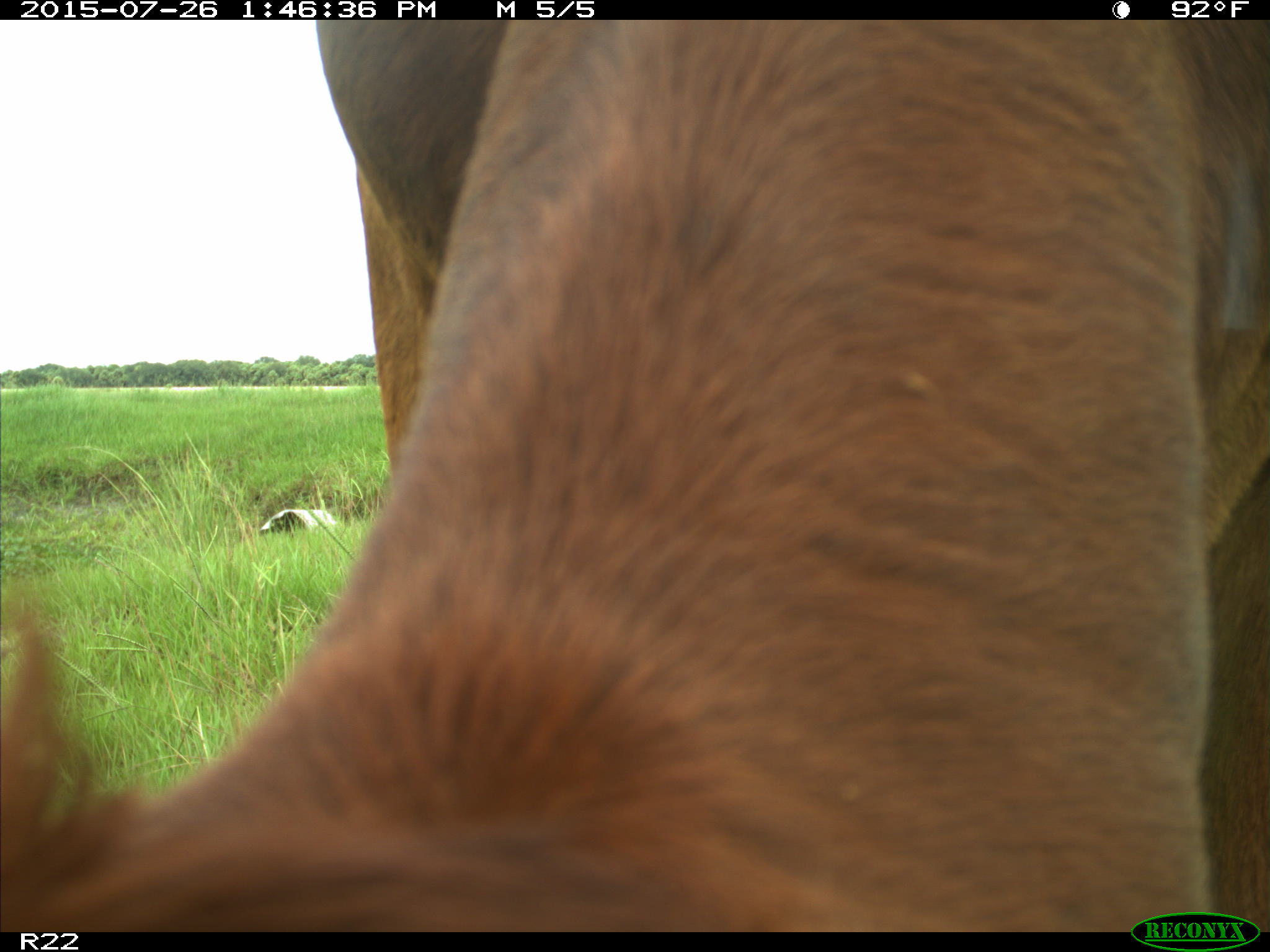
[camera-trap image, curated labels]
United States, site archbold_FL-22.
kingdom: Animalia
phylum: Chordata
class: Mammalia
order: Artiodactyla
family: Bovidae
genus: Bos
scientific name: Bos taurus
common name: domestic cow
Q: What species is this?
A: Bos taurus (domestic cow).